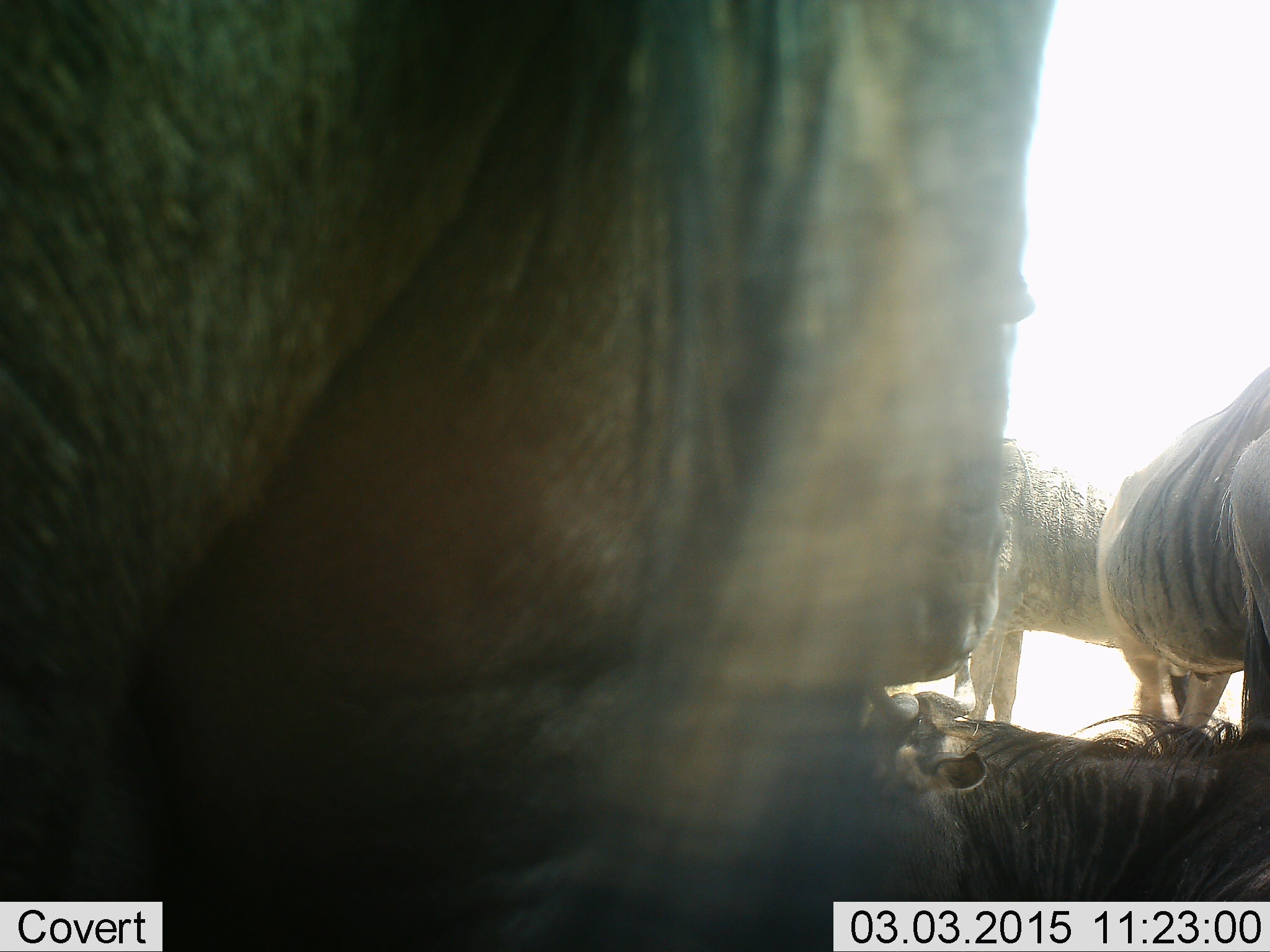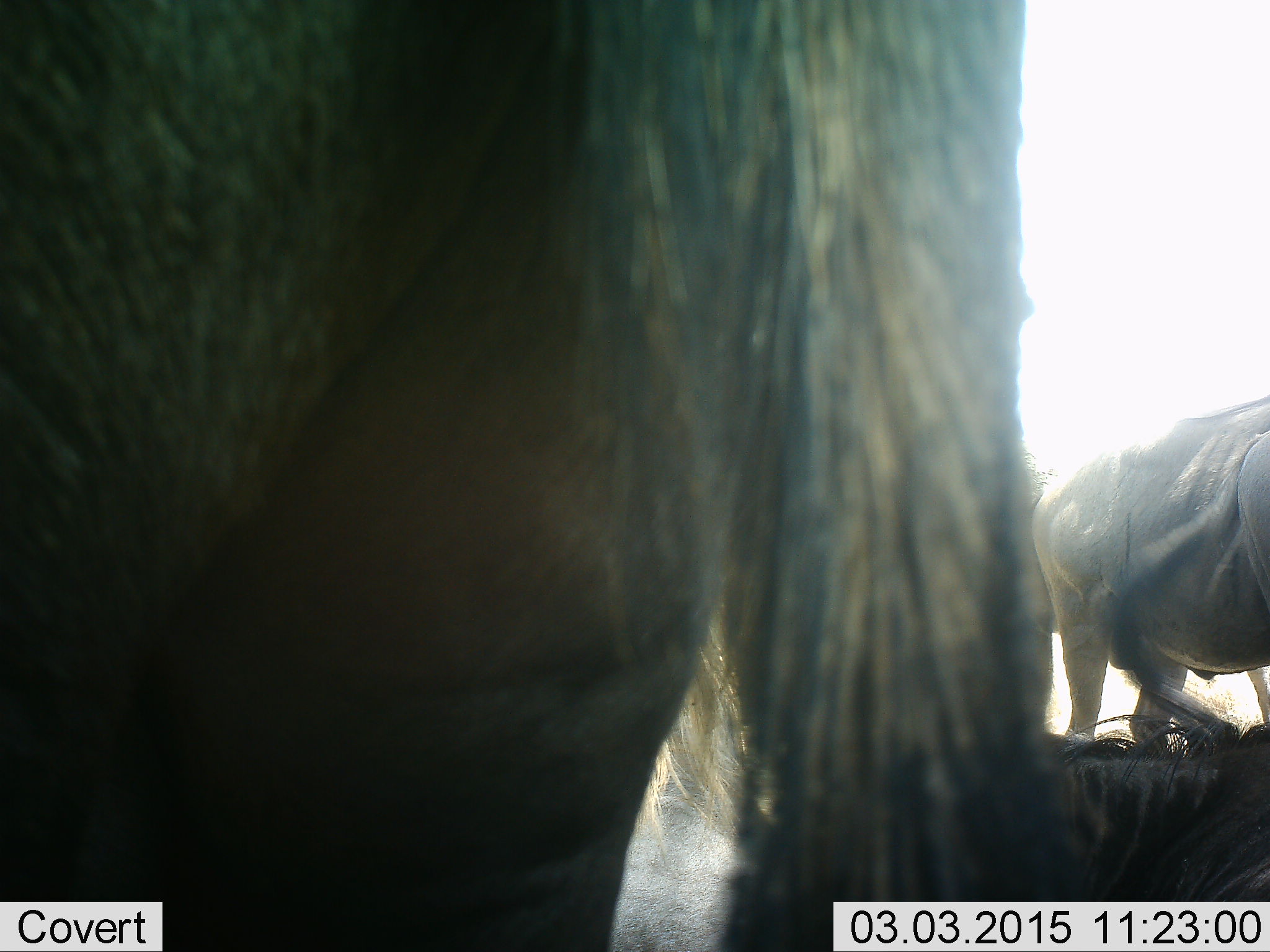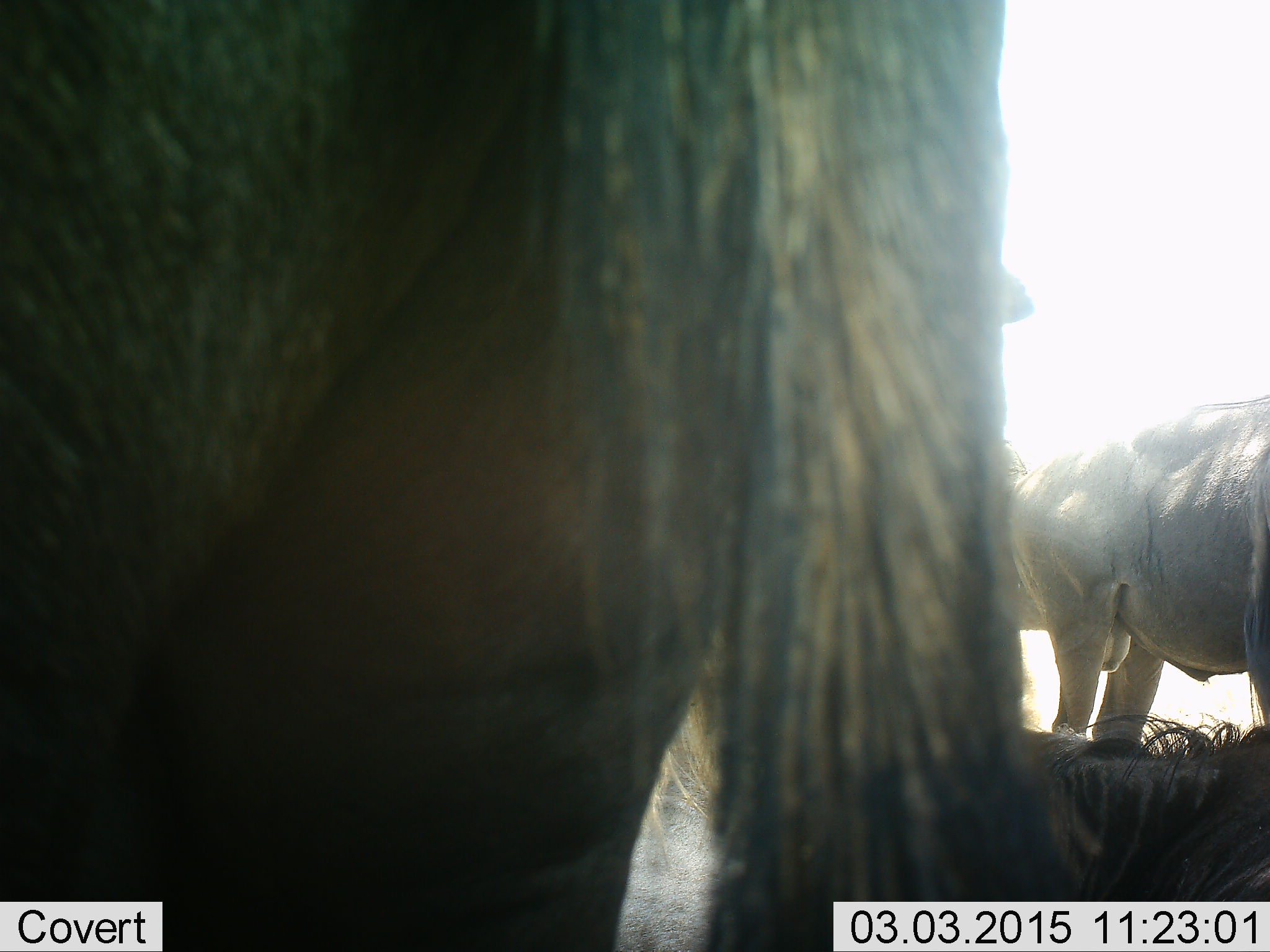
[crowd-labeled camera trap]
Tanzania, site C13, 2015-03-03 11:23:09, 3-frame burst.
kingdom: Animalia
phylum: Chordata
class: Mammalia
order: Artiodactyla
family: Bovidae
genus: Connochaetes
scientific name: Connochaetes taurinus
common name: blue wildebeest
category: wildebeest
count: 4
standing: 73%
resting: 64%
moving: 9%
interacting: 9%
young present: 0%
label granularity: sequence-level